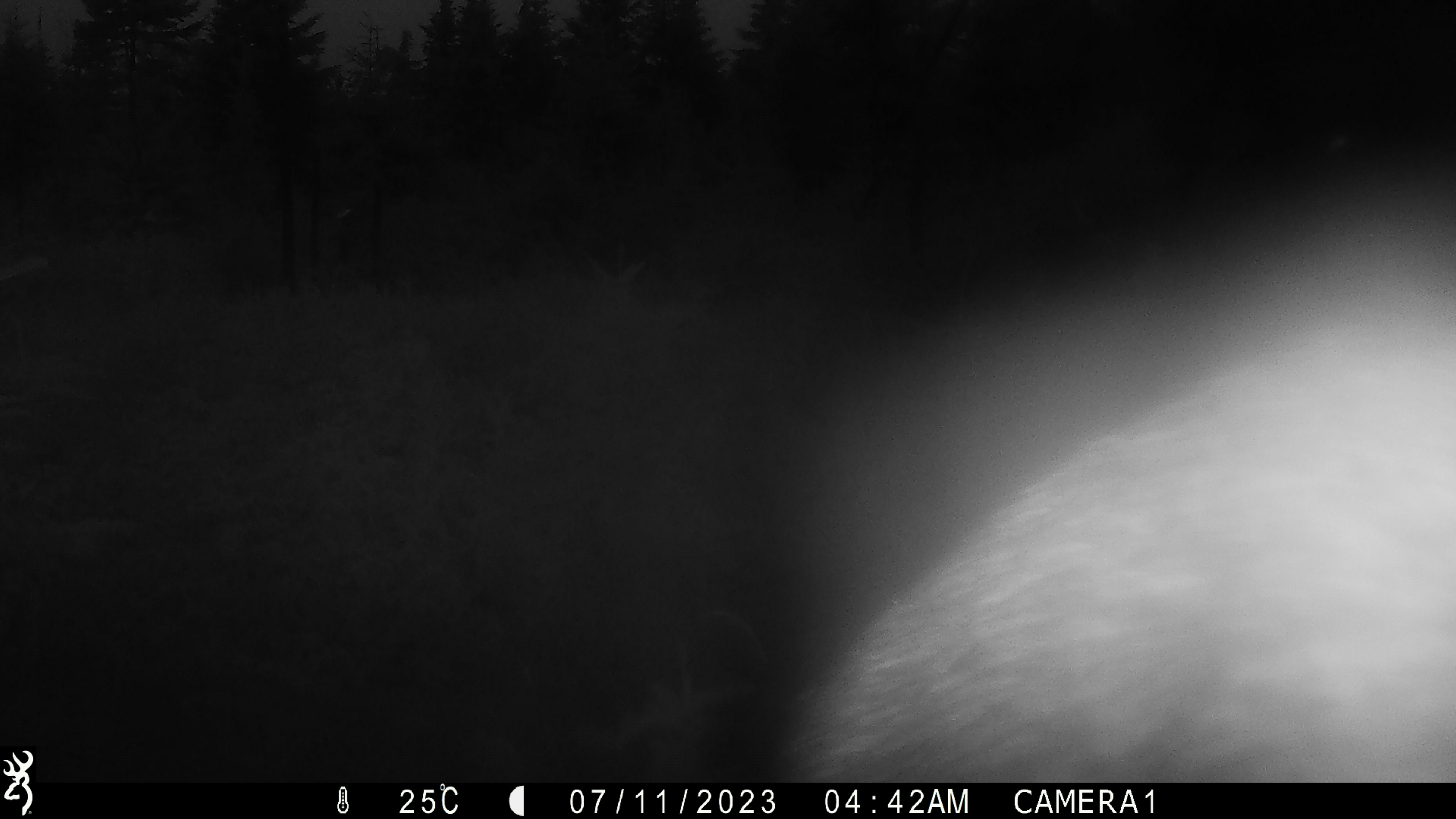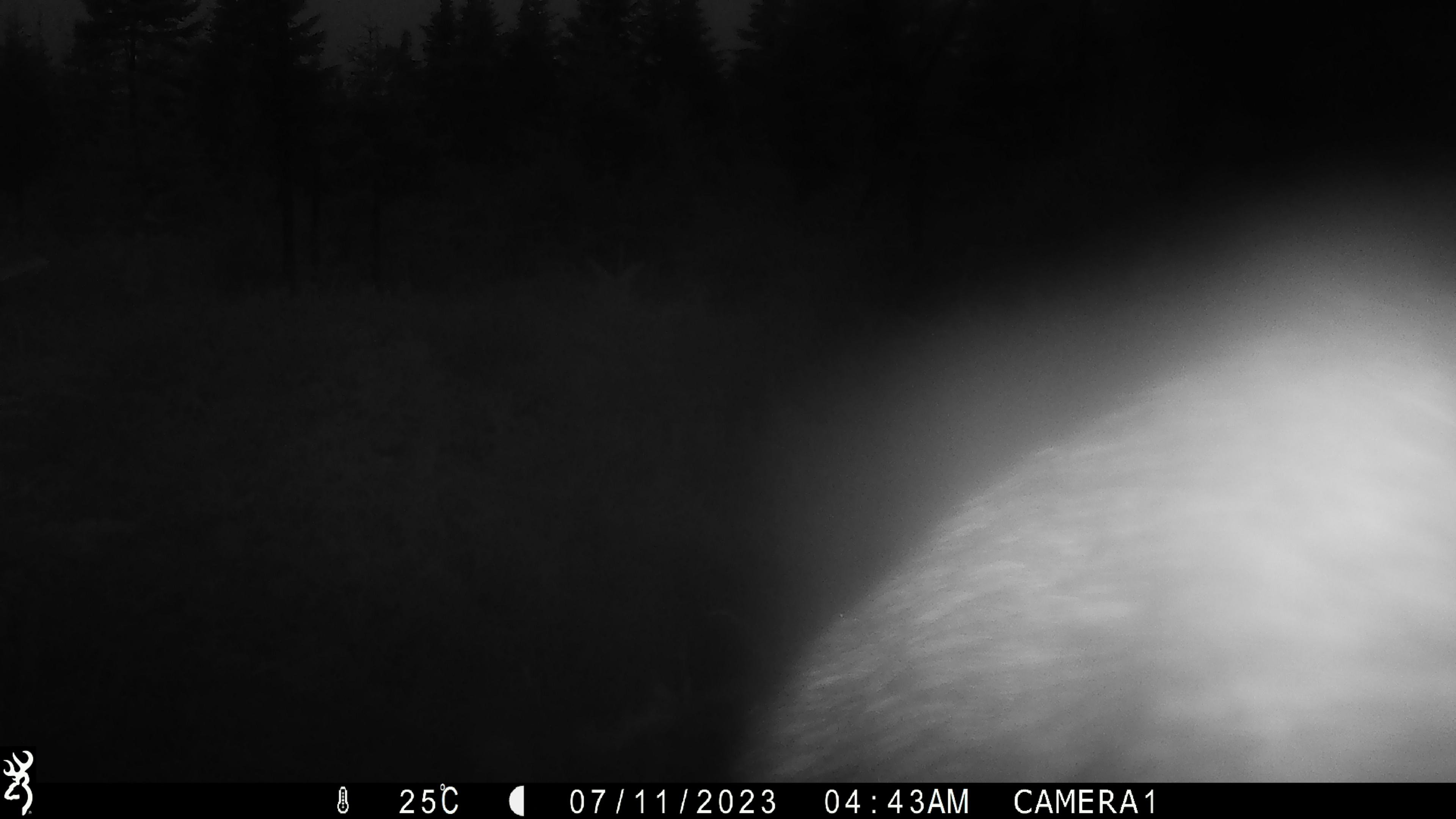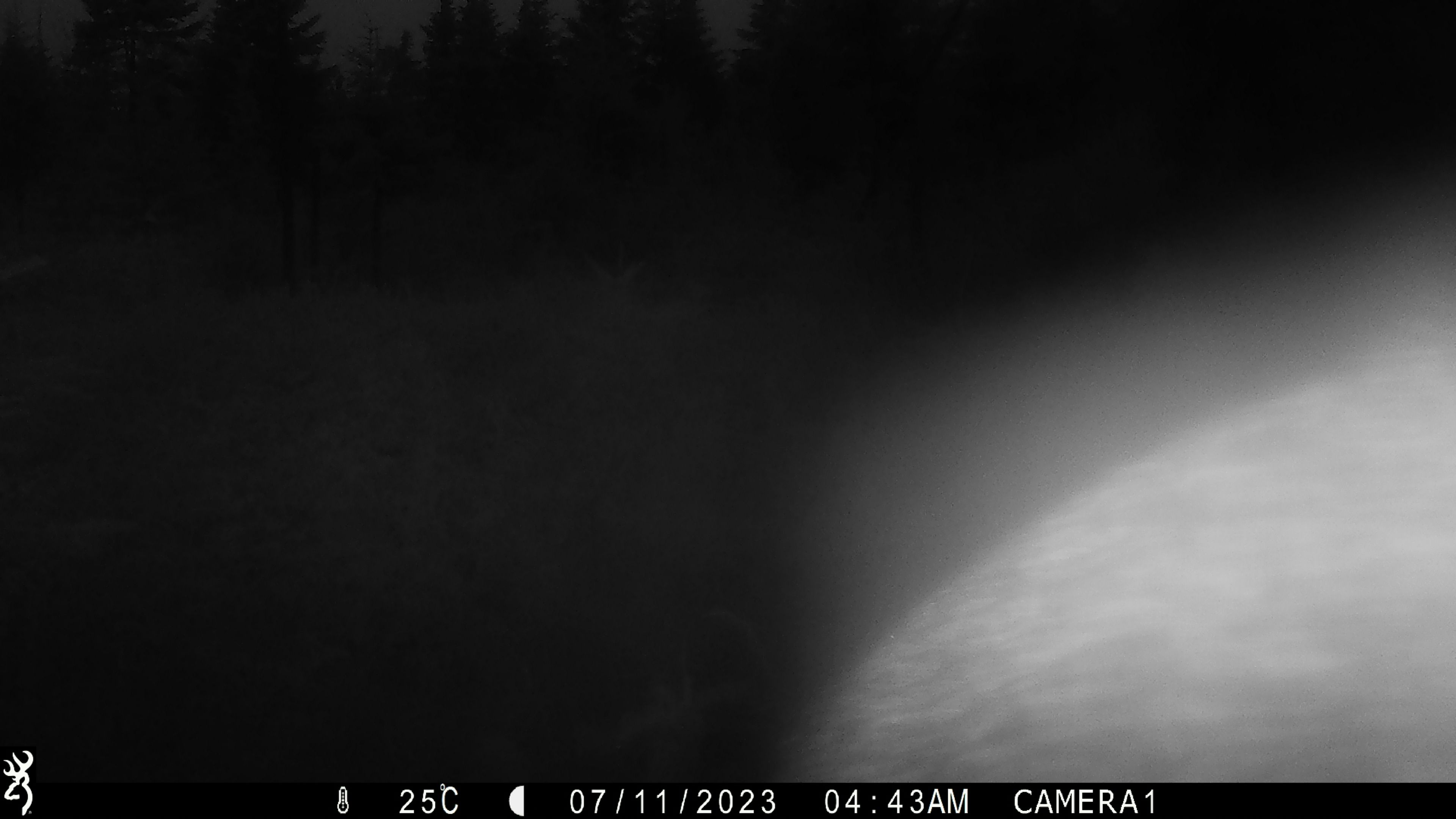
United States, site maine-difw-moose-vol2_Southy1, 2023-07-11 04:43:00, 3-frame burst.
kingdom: Animalia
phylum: Chordata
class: Mammalia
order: Artiodactyla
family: Cervidae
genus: Alces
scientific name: Alces alces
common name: moose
Moose (Alces alces).